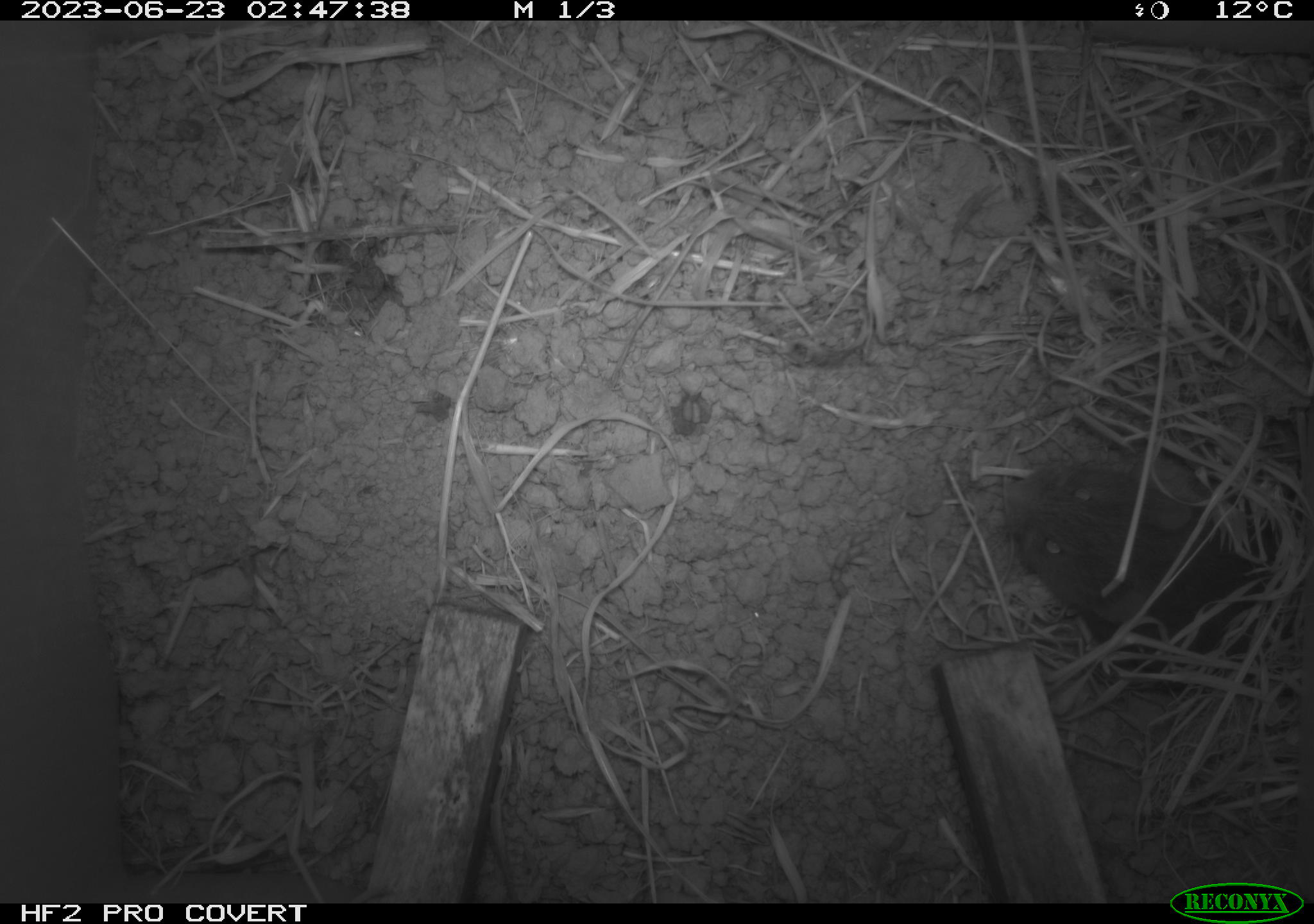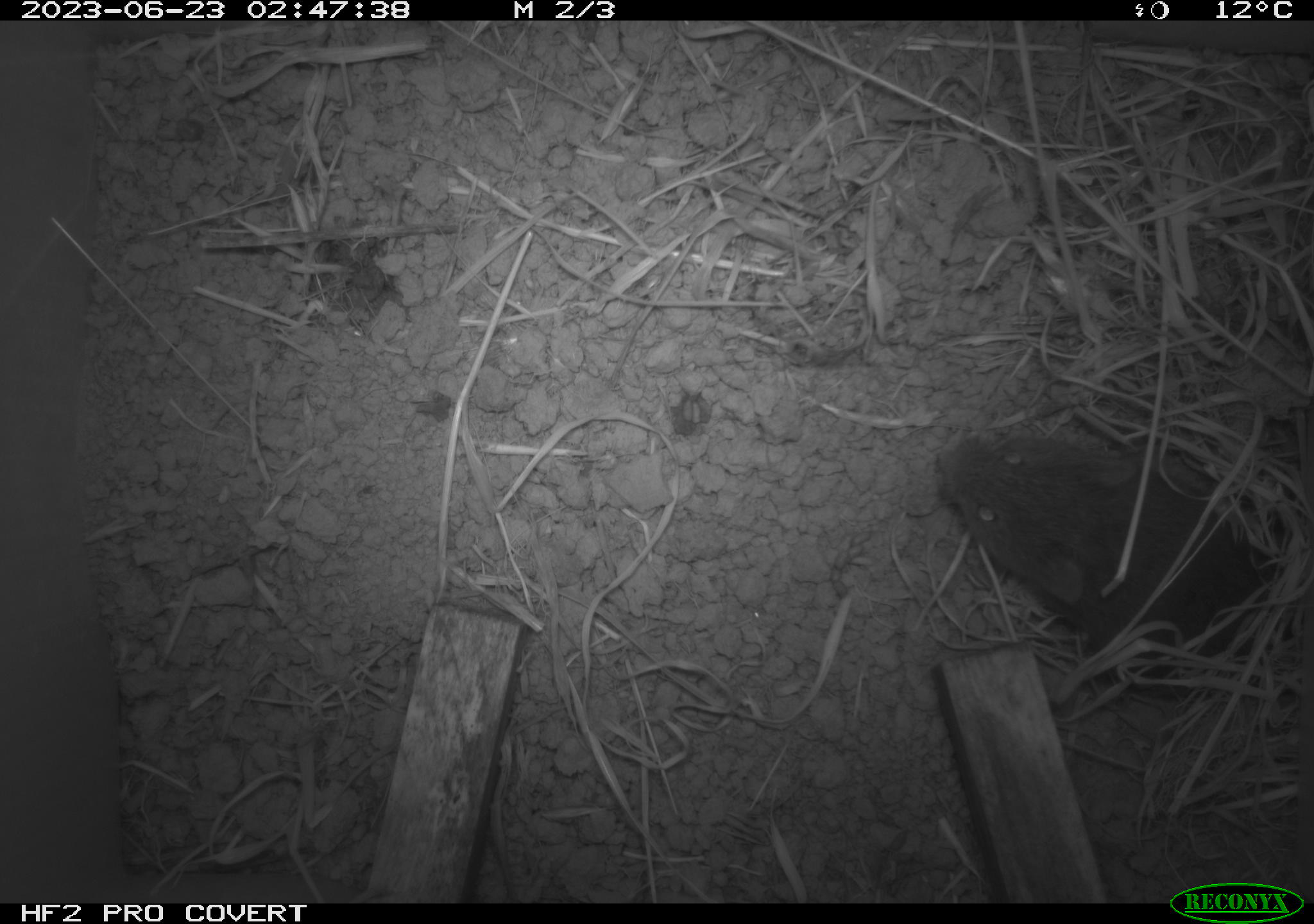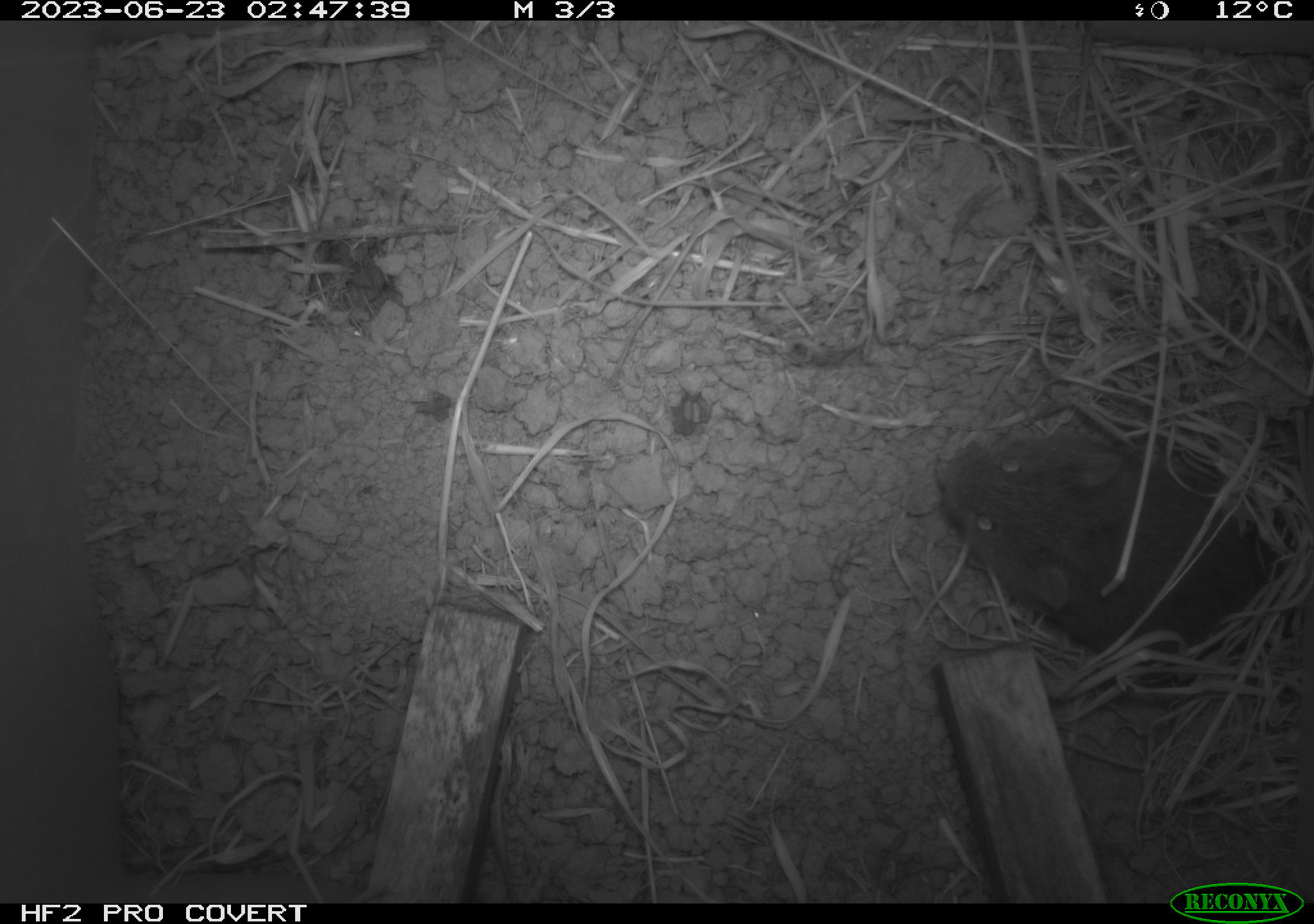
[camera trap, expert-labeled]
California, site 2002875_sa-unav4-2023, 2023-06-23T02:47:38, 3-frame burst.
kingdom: Animalia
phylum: Chordata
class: Mammalia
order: Rodentia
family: Cricetidae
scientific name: Arvicolinae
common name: voles, lemmings, and muskrats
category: arvicolinae subfamily